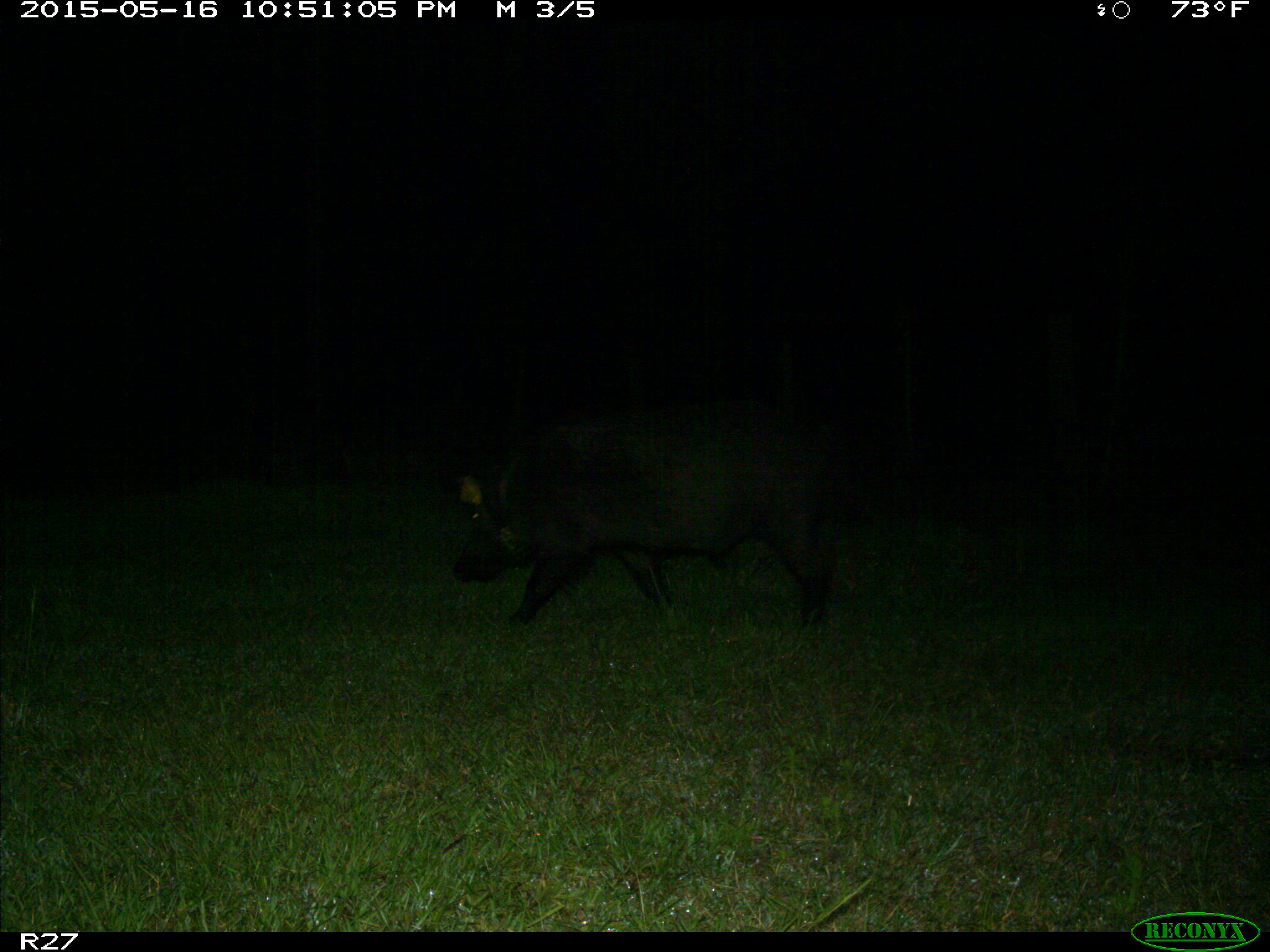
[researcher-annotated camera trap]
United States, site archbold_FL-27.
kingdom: Animalia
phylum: Chordata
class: Mammalia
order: Artiodactyla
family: Suidae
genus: Sus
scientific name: Sus scrofa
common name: wild boar